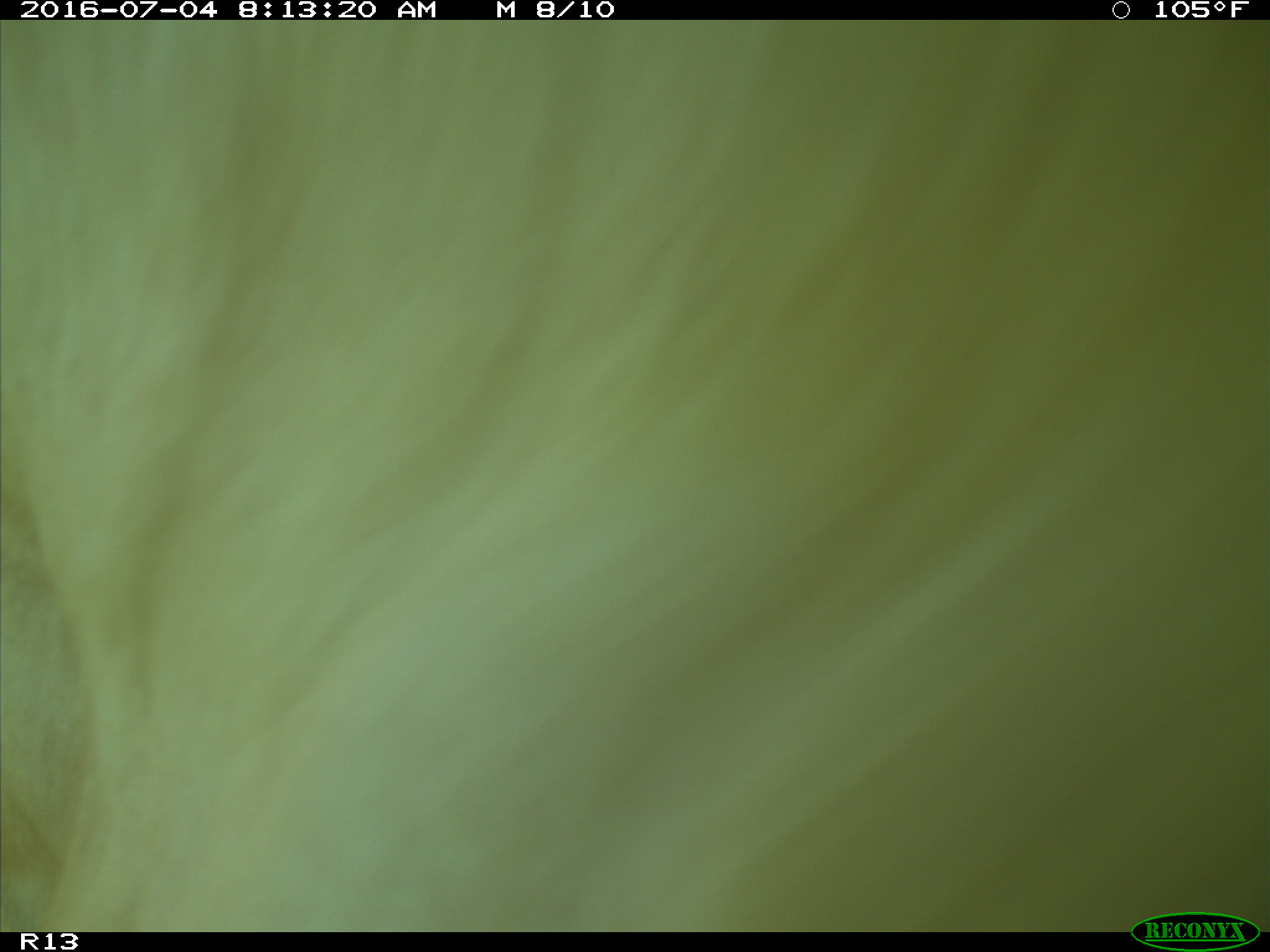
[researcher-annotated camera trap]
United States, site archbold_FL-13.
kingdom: Animalia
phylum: Chordata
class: Mammalia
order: Artiodactyla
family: Bovidae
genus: Bos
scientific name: Bos taurus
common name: domestic cow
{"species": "Bos taurus (domestic cow)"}